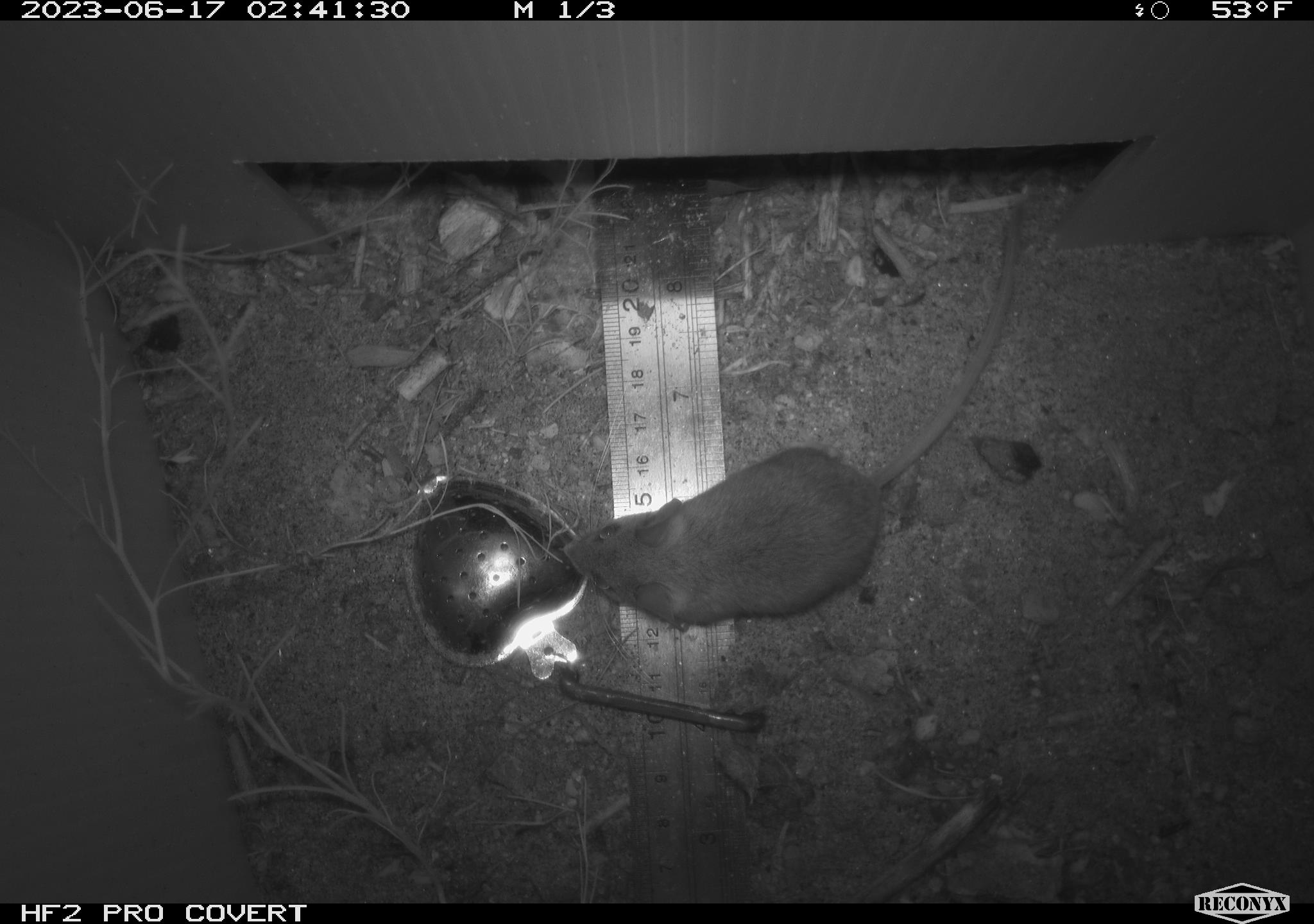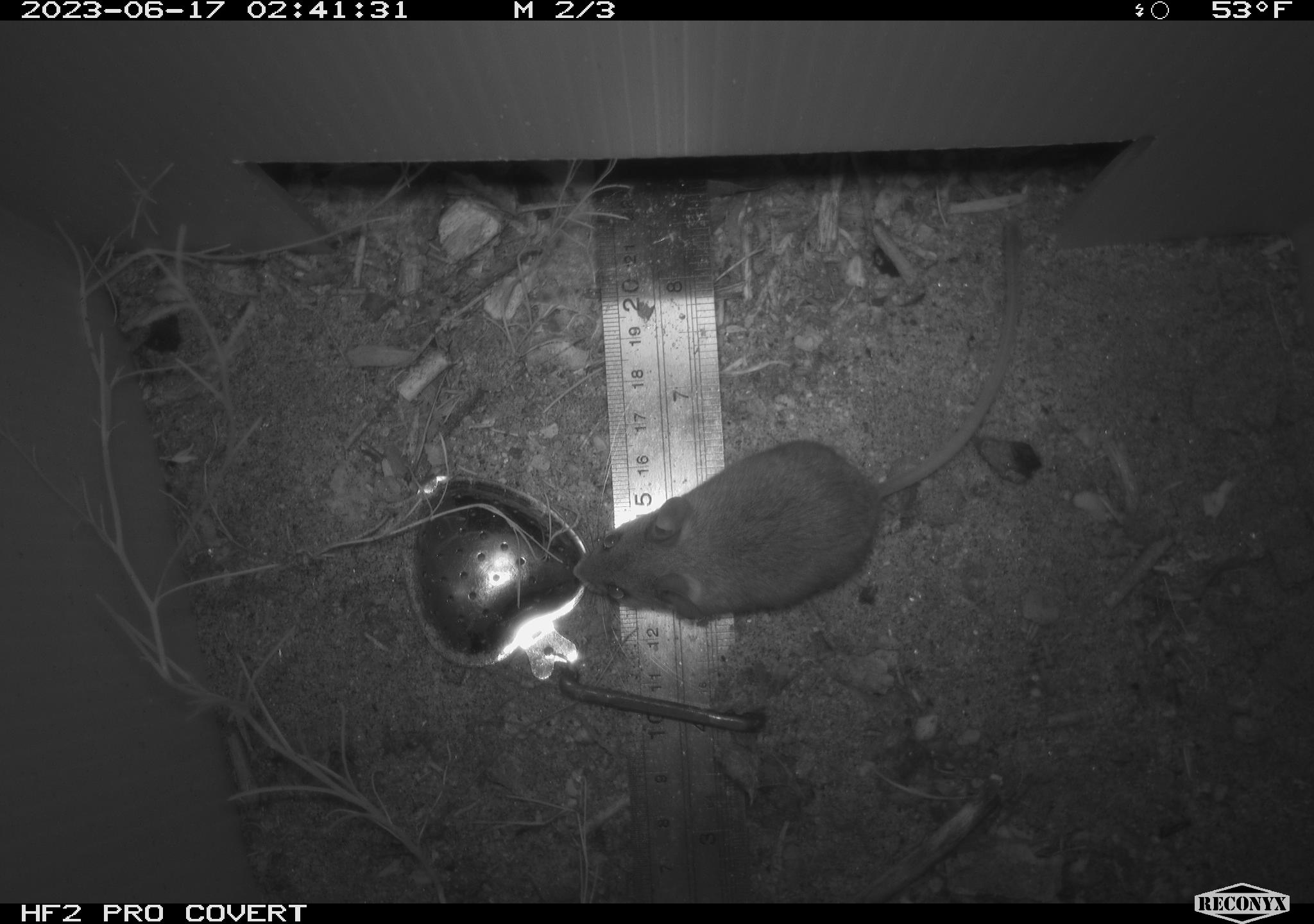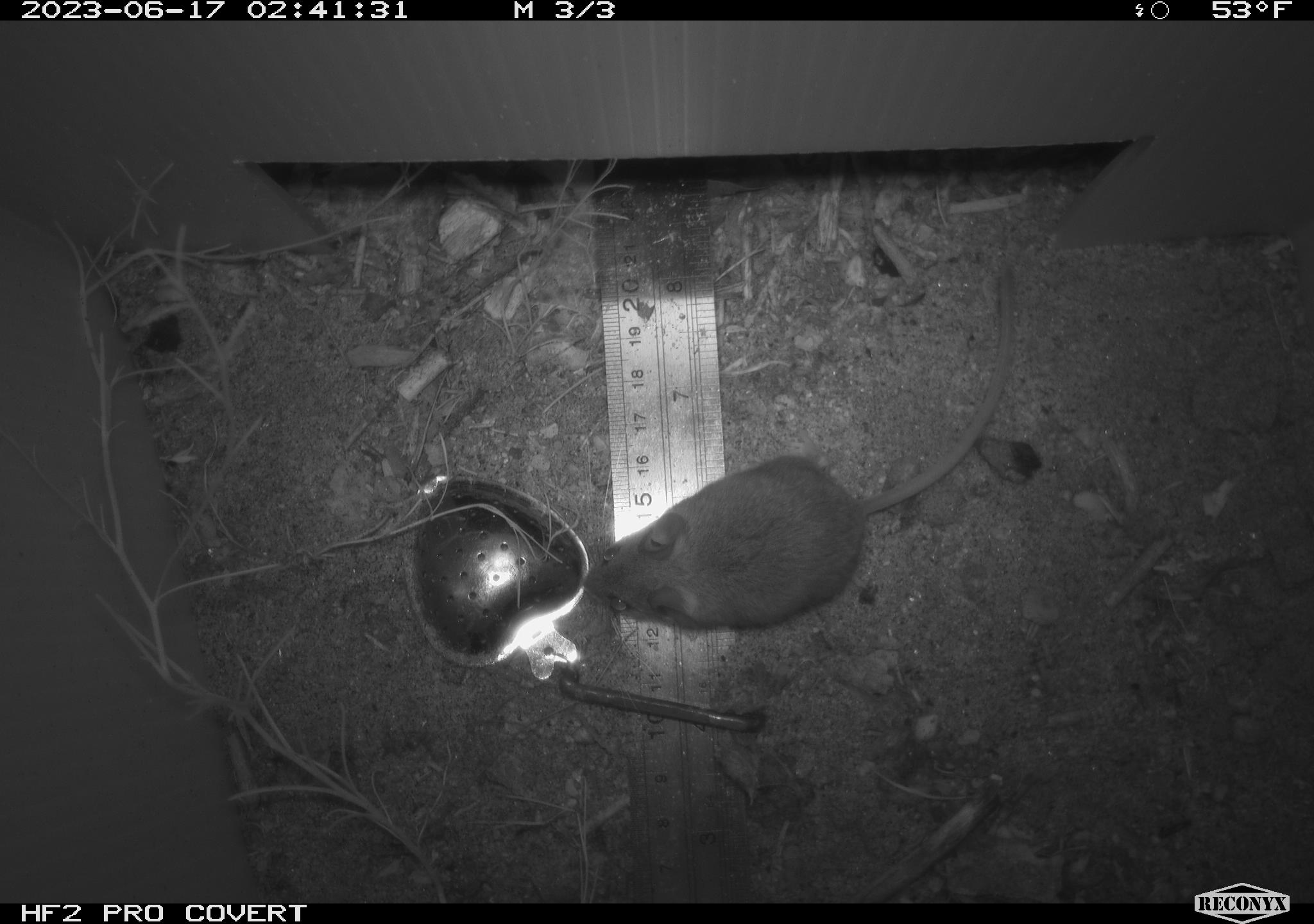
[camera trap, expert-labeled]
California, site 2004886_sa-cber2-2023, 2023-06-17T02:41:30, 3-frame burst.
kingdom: Animalia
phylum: Chordata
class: Mammalia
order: Rodentia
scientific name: Rodentia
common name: mouse species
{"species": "mouse species (Rodentia)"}